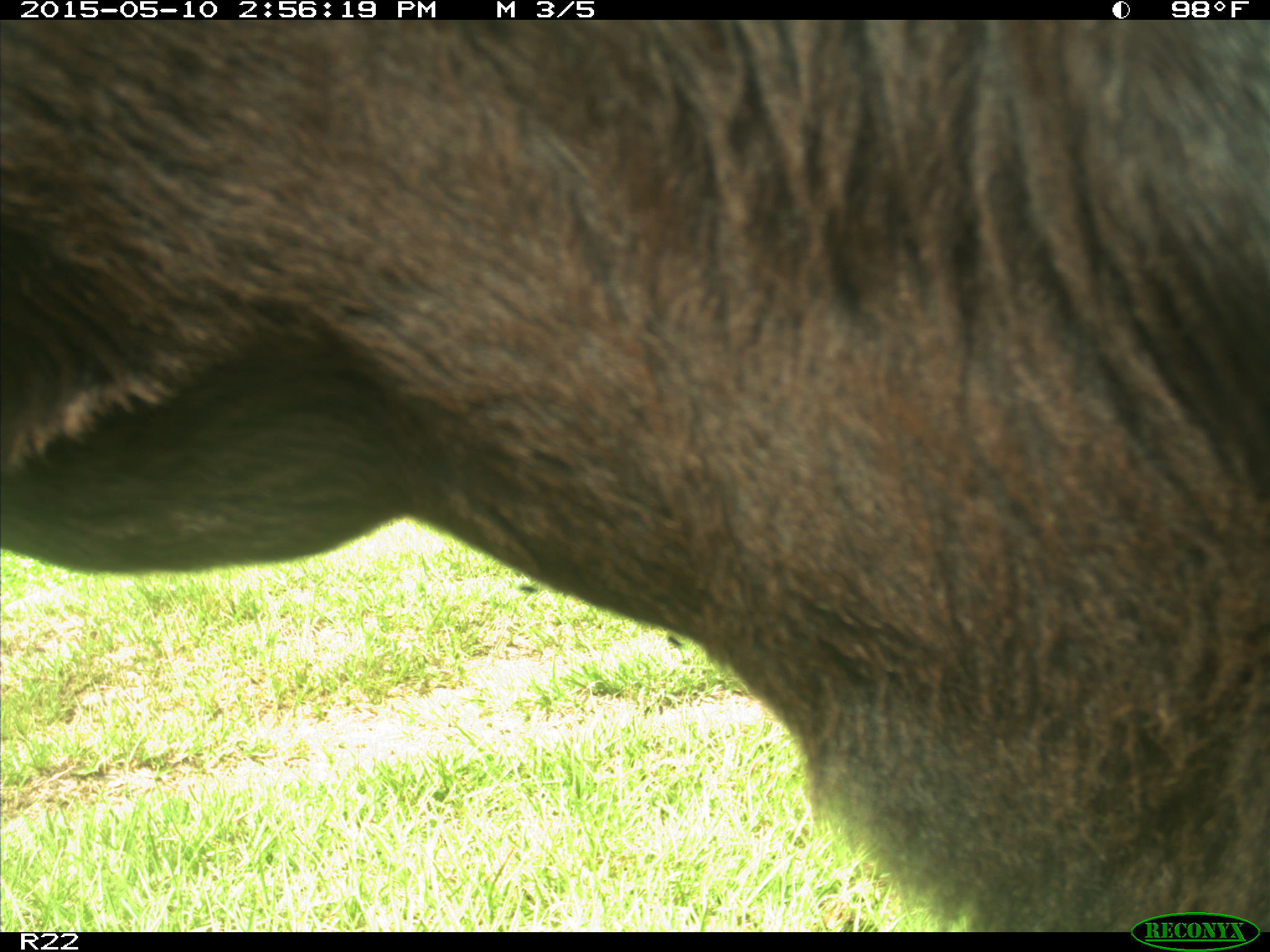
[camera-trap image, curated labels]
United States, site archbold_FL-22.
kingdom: Animalia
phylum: Chordata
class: Mammalia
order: Artiodactyla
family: Bovidae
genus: Bos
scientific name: Bos taurus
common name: domestic cow